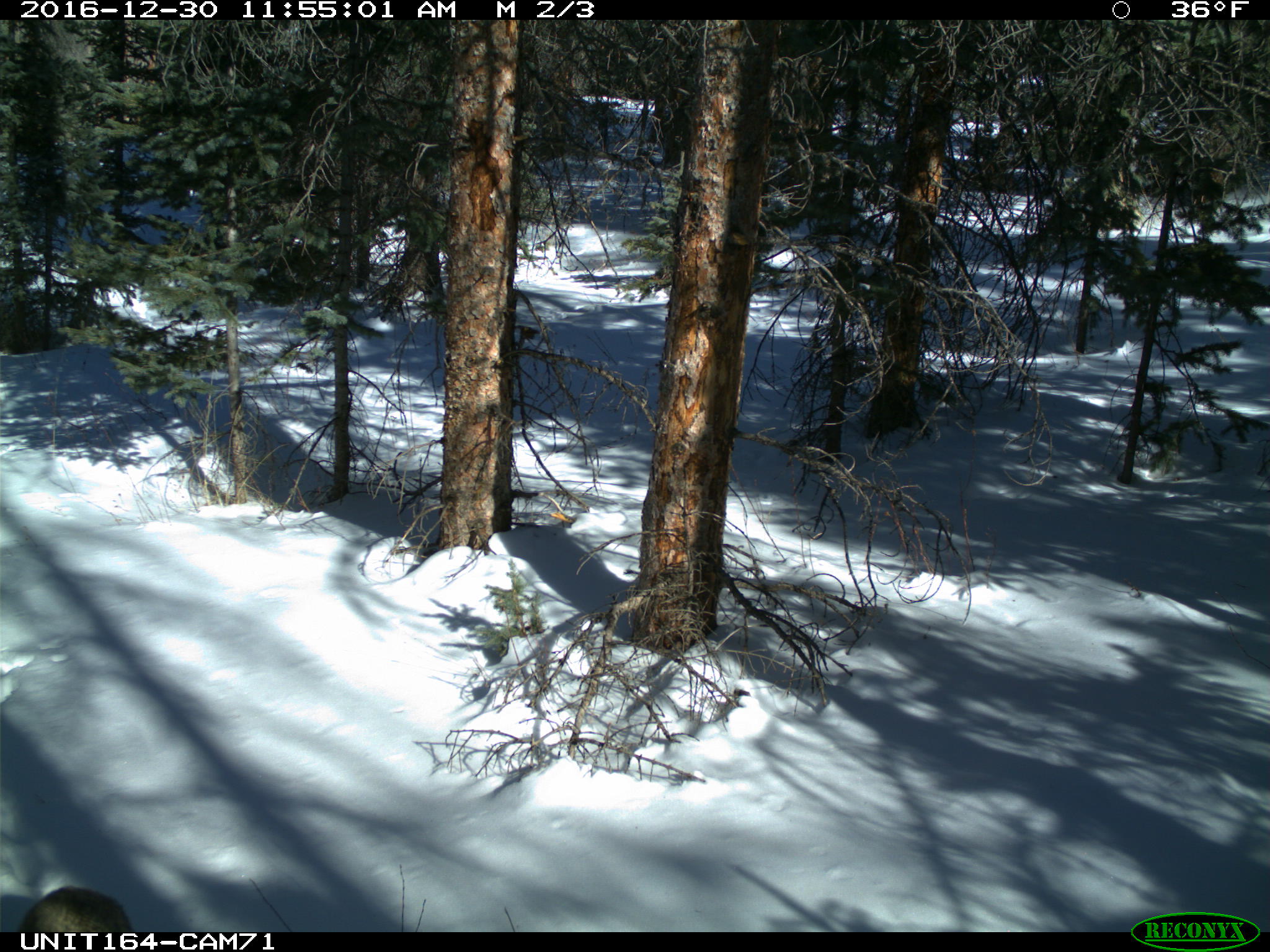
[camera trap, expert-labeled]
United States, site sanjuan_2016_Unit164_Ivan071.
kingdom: Animalia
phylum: Chordata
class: Mammalia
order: Carnivora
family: Canidae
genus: Canis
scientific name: Canis latrans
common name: coyote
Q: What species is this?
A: Canis latrans (coyote).